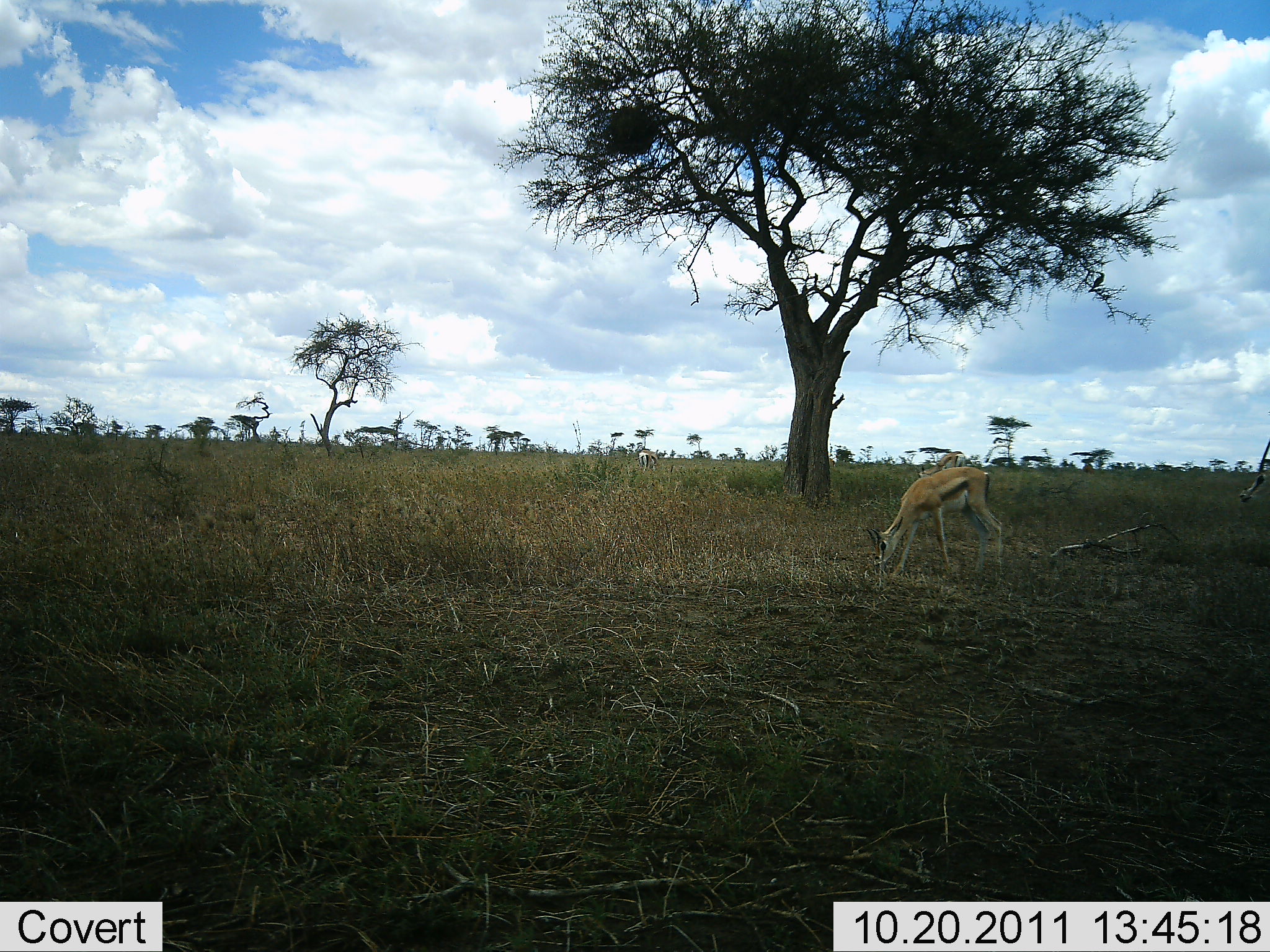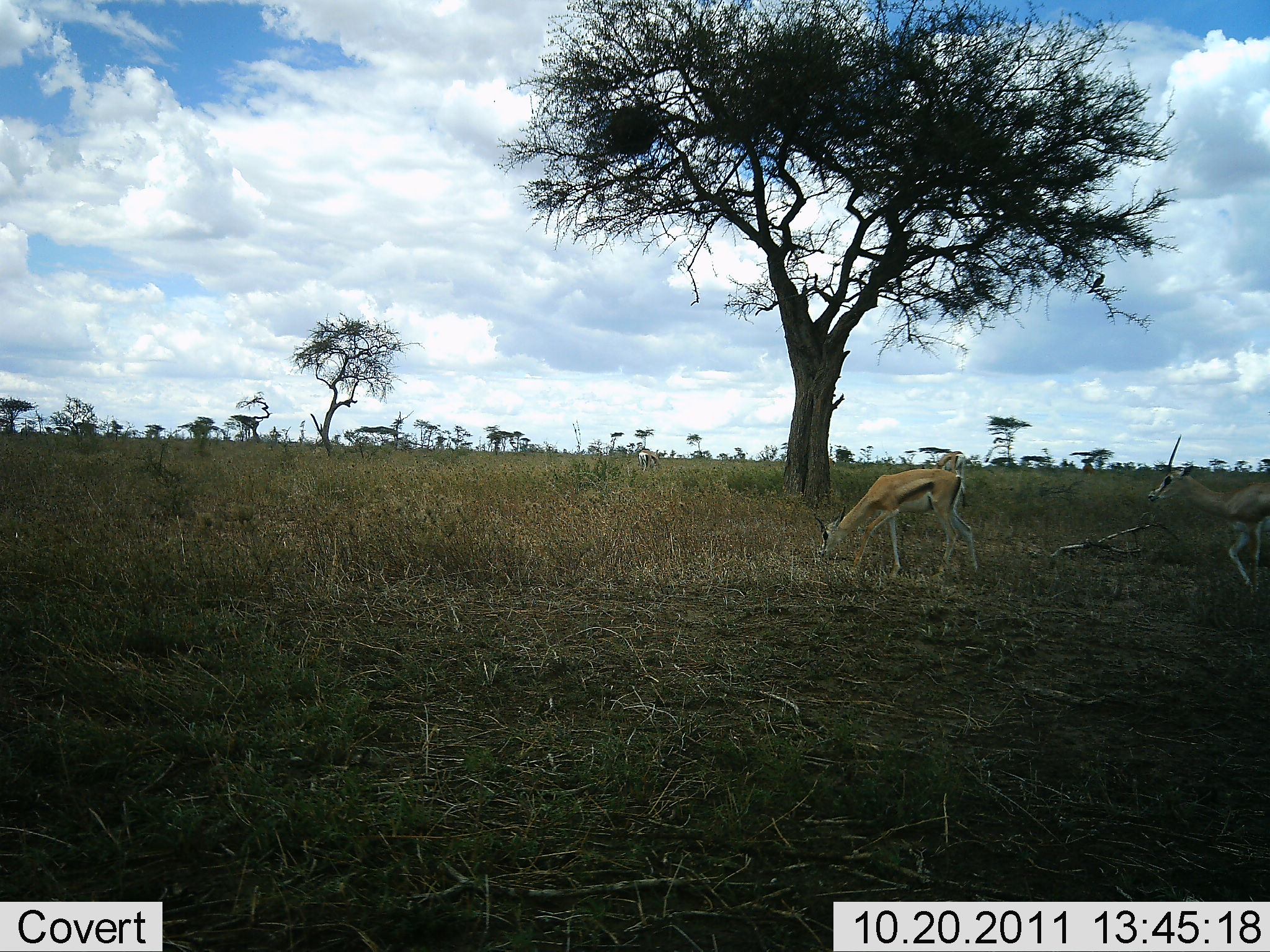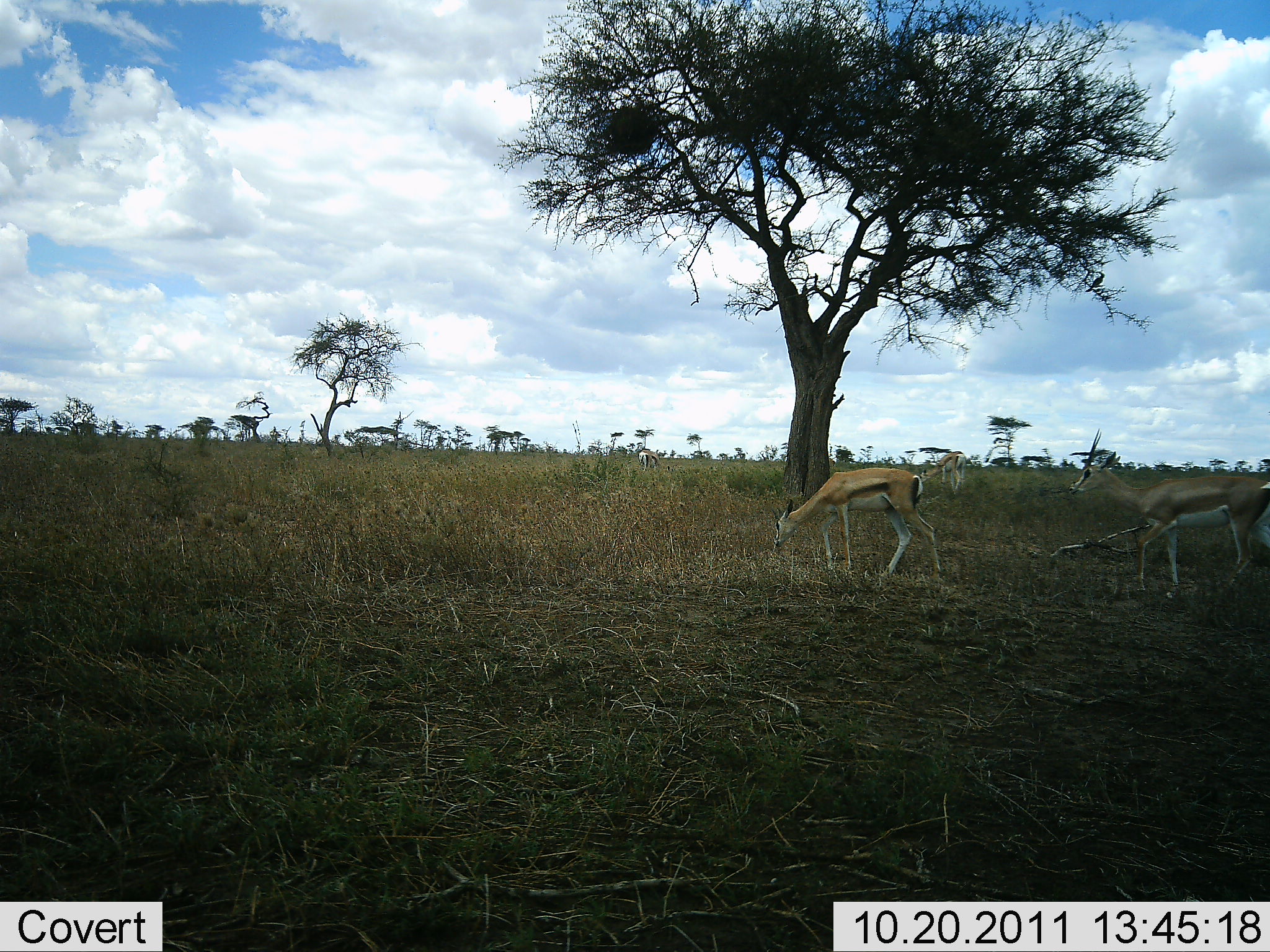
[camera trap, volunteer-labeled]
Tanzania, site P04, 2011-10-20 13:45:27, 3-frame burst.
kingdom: Animalia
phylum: Chordata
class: Mammalia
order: Artiodactyla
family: Bovidae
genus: Eudorcas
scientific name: Eudorcas thomsonii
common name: thomson's gazelle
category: gazellethomsons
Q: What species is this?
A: Gazellethomsons (thomson's gazelle) (Eudorcas thomsonii).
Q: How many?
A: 2.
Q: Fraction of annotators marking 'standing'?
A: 9%.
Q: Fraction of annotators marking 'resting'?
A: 0%.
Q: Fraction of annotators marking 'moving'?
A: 73%.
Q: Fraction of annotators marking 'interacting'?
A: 0%.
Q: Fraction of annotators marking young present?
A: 0%.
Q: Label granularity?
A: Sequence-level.